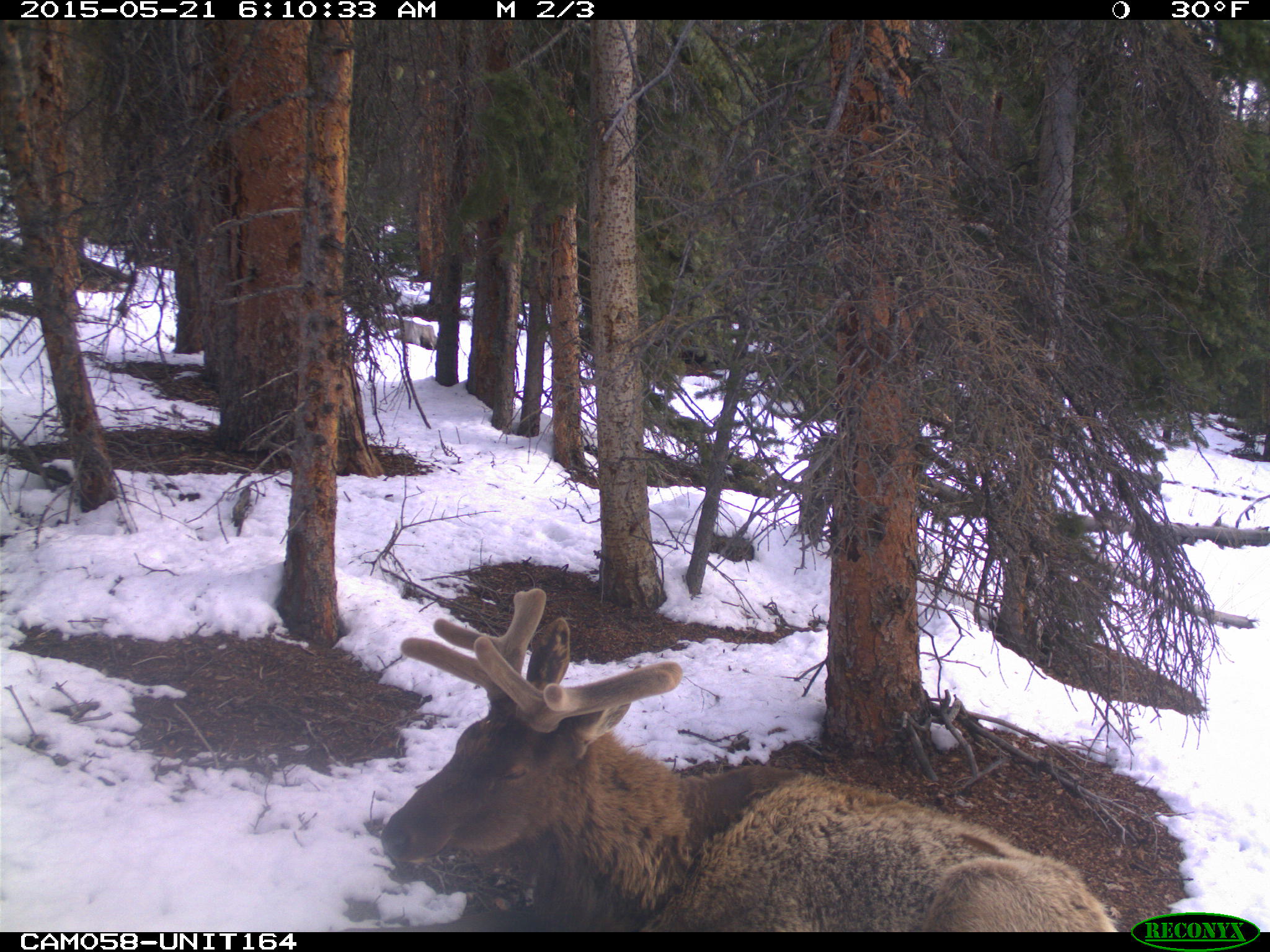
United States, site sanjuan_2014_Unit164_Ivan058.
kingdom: Animalia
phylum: Chordata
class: Mammalia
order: Artiodactyla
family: Cervidae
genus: Cervus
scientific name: Cervus elaphus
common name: red deer